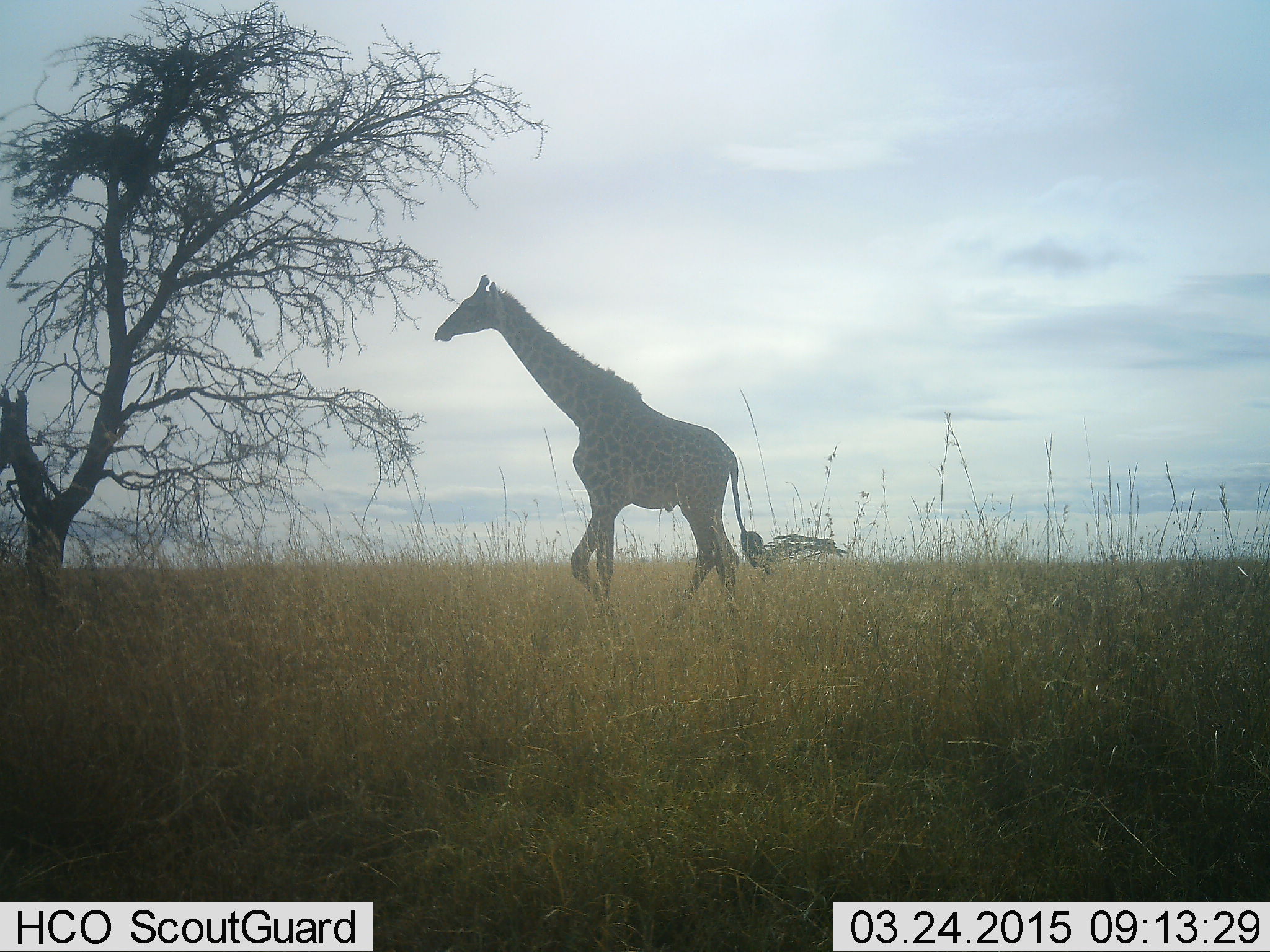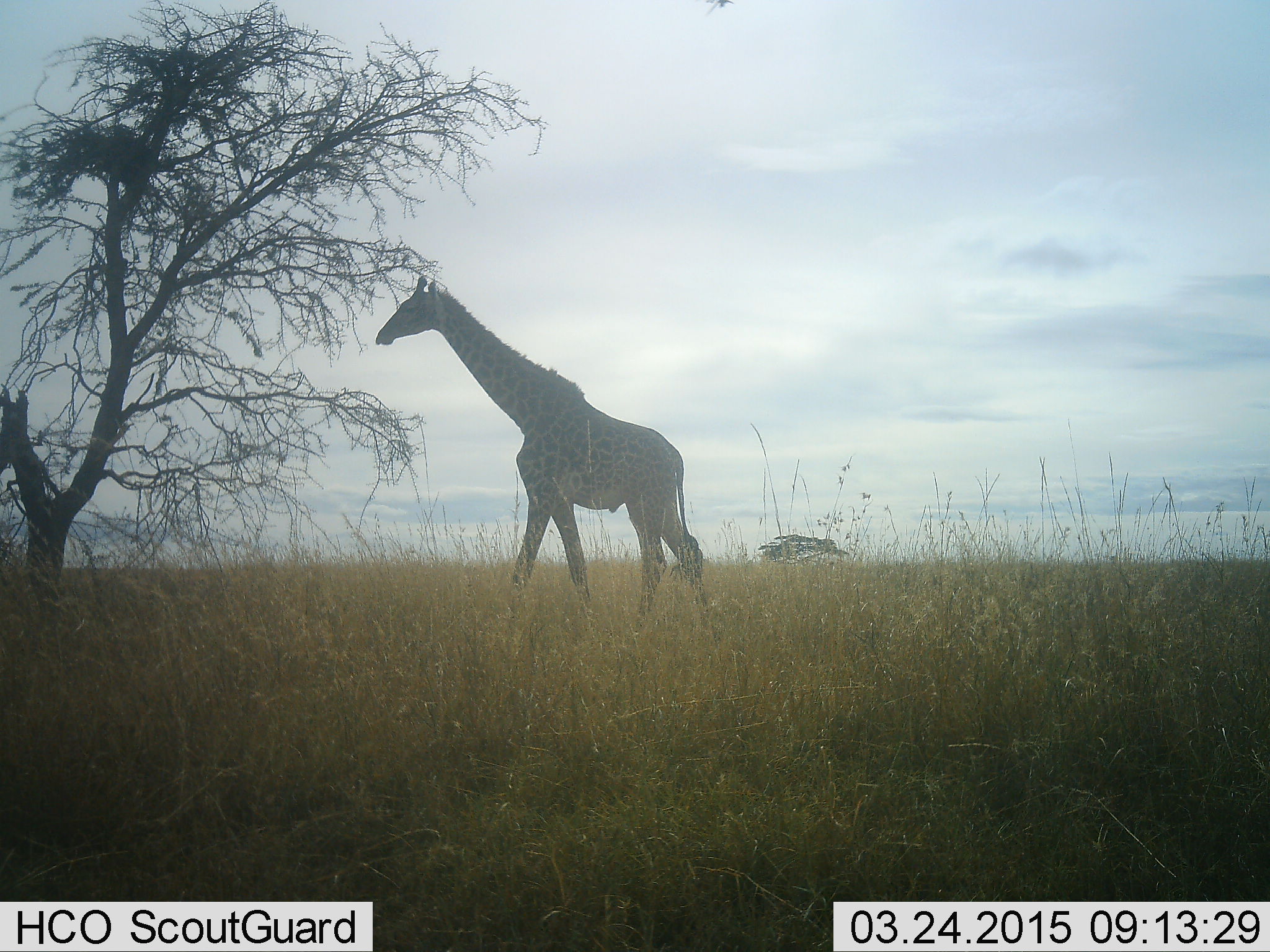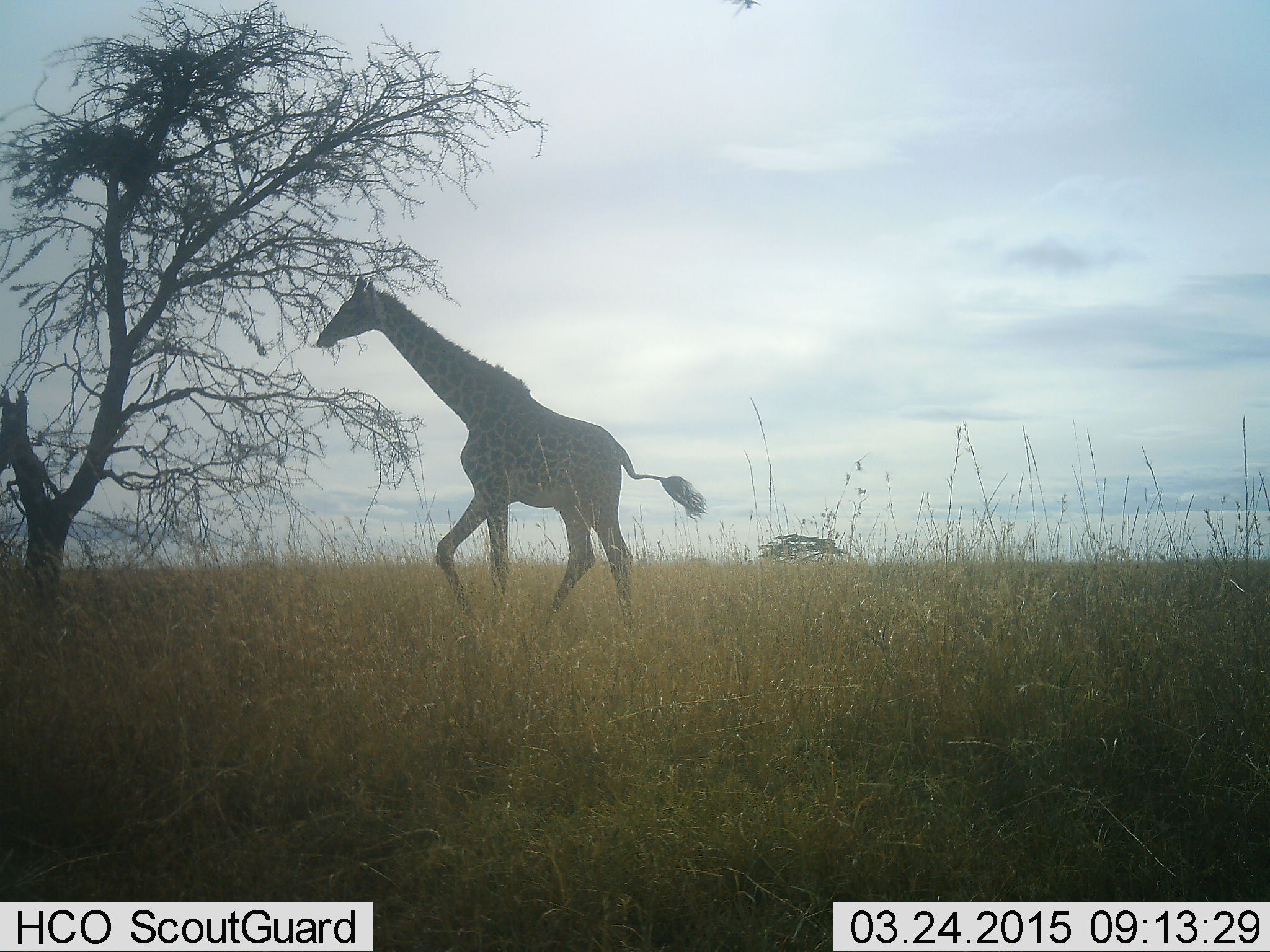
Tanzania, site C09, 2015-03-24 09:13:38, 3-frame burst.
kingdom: Animalia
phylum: Chordata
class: Mammalia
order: Artiodactyla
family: Giraffidae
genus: Giraffa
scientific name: Giraffa camelopardalis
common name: giraffe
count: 1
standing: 0%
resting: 0%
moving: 89%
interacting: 0%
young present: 0%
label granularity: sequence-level